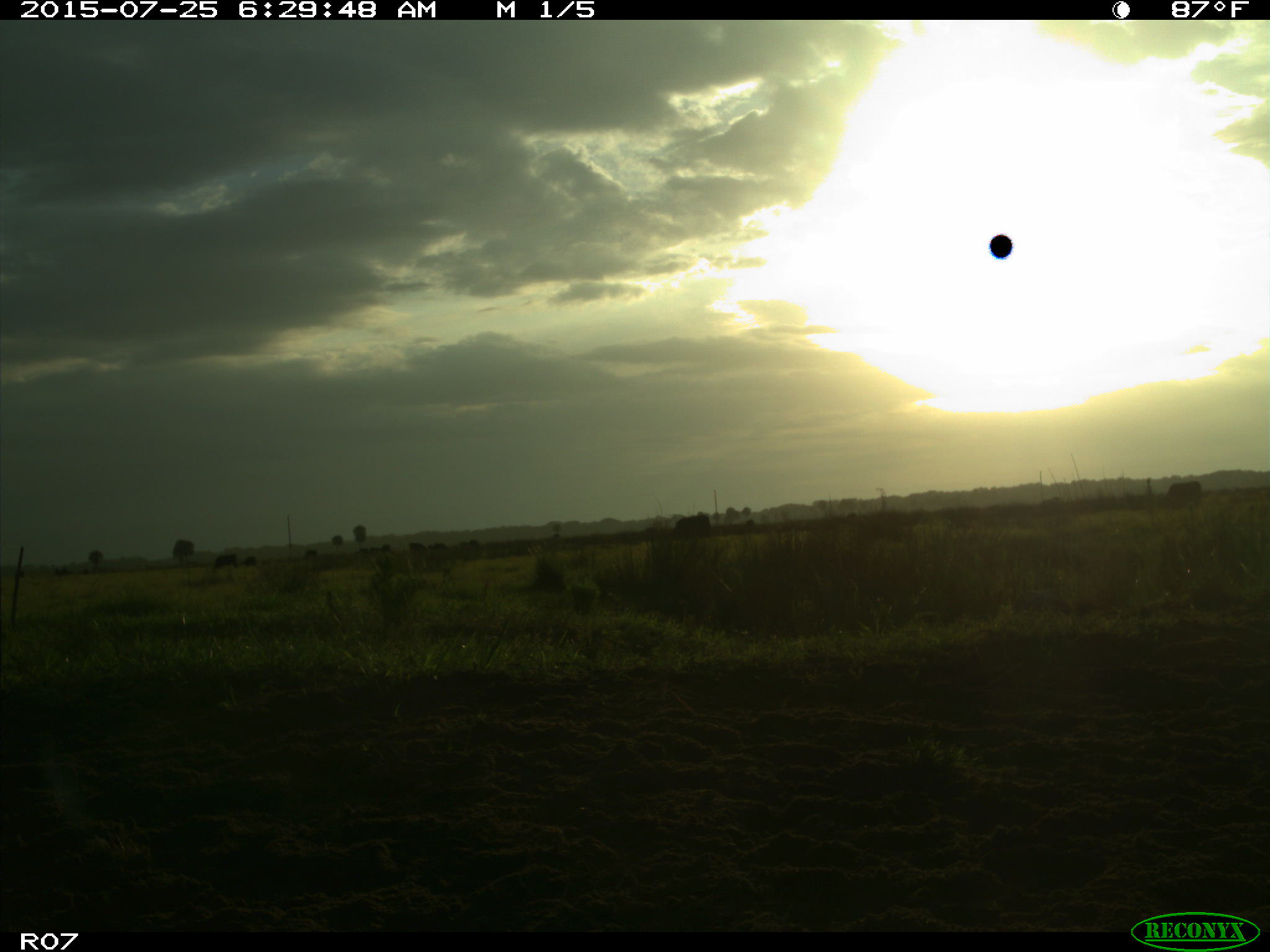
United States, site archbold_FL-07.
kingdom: Animalia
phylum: Chordata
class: Mammalia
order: Artiodactyla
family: Bovidae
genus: Bos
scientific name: Bos taurus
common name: domestic cow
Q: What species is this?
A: Bos taurus (domestic cow).